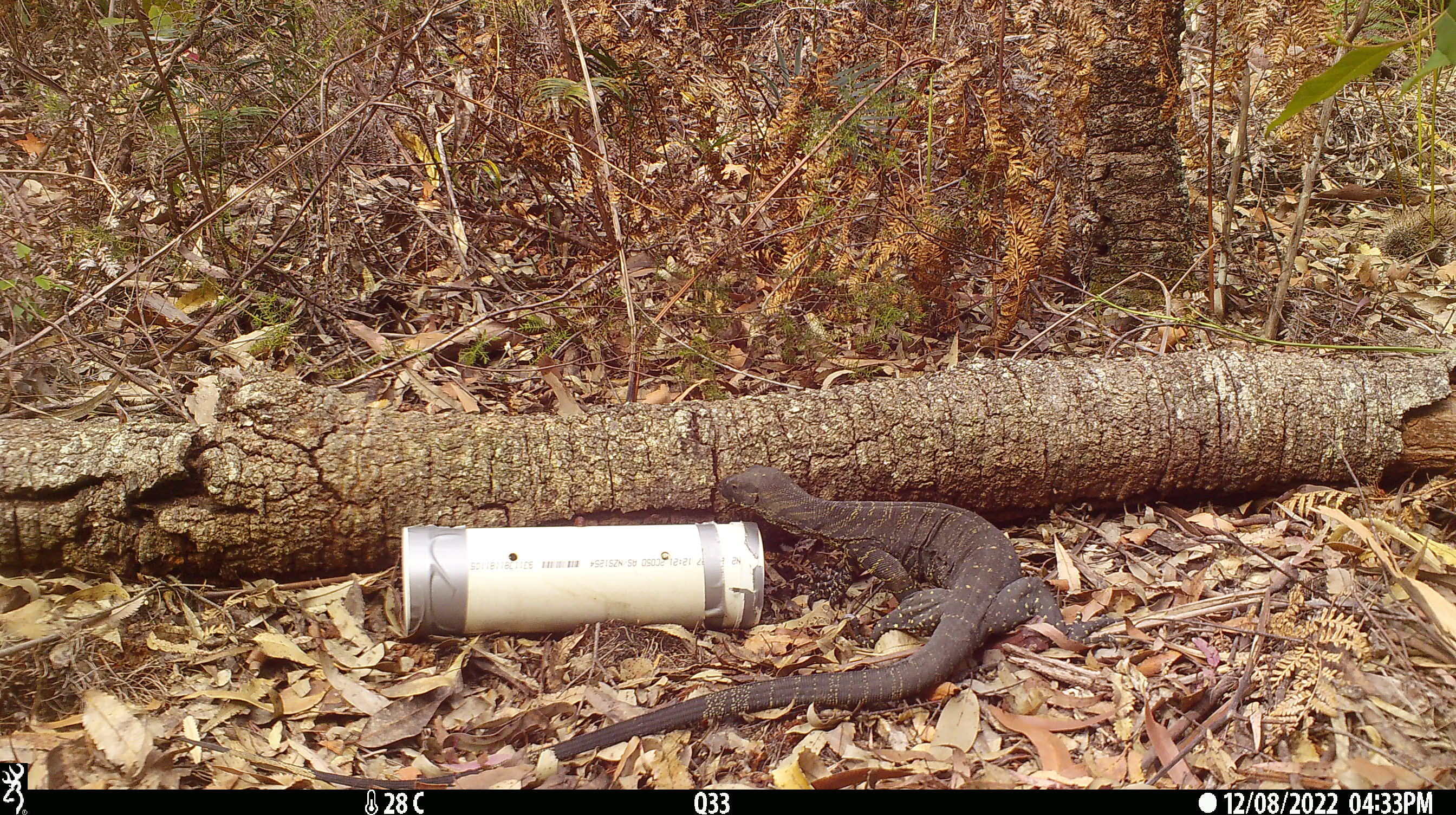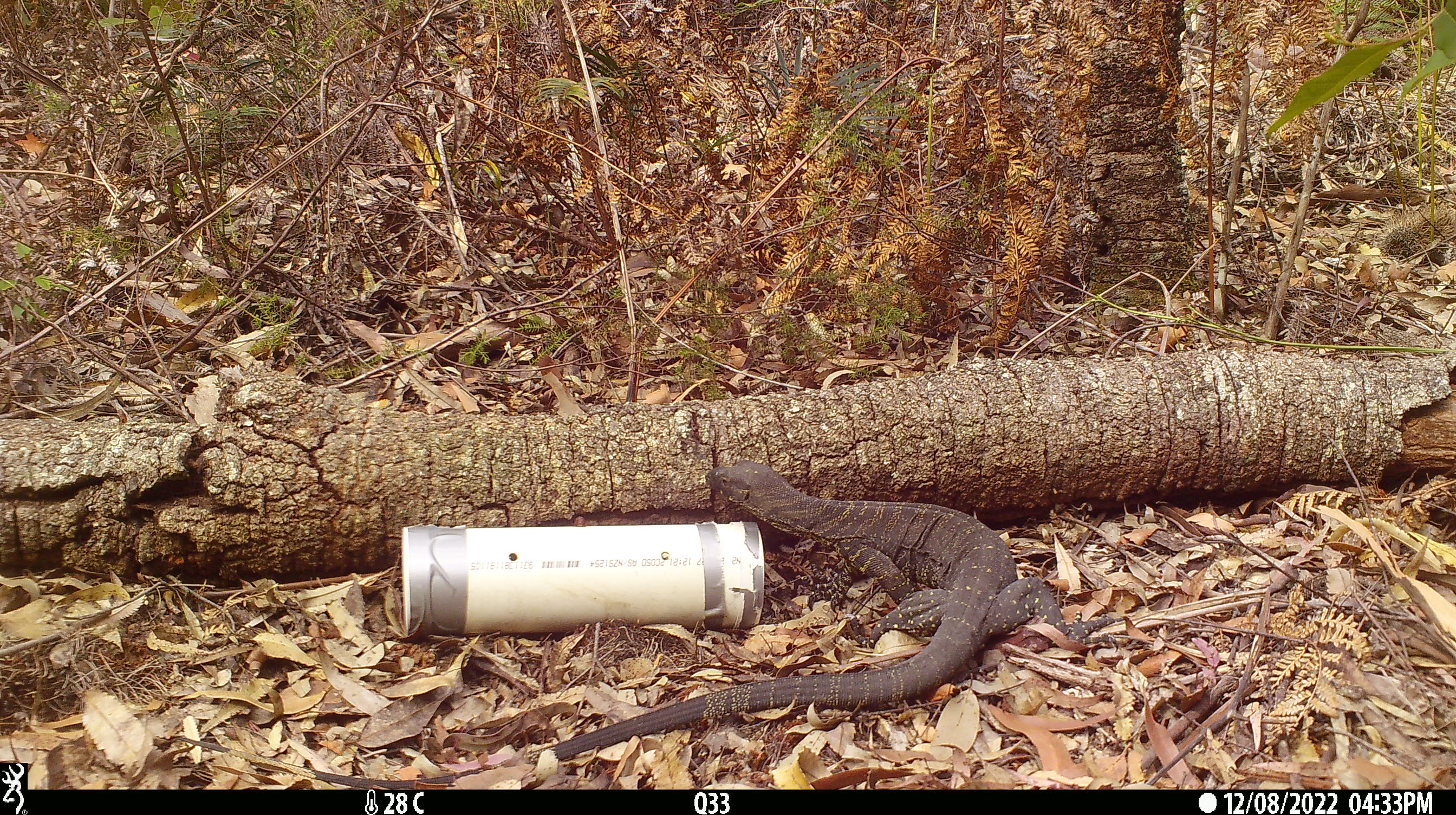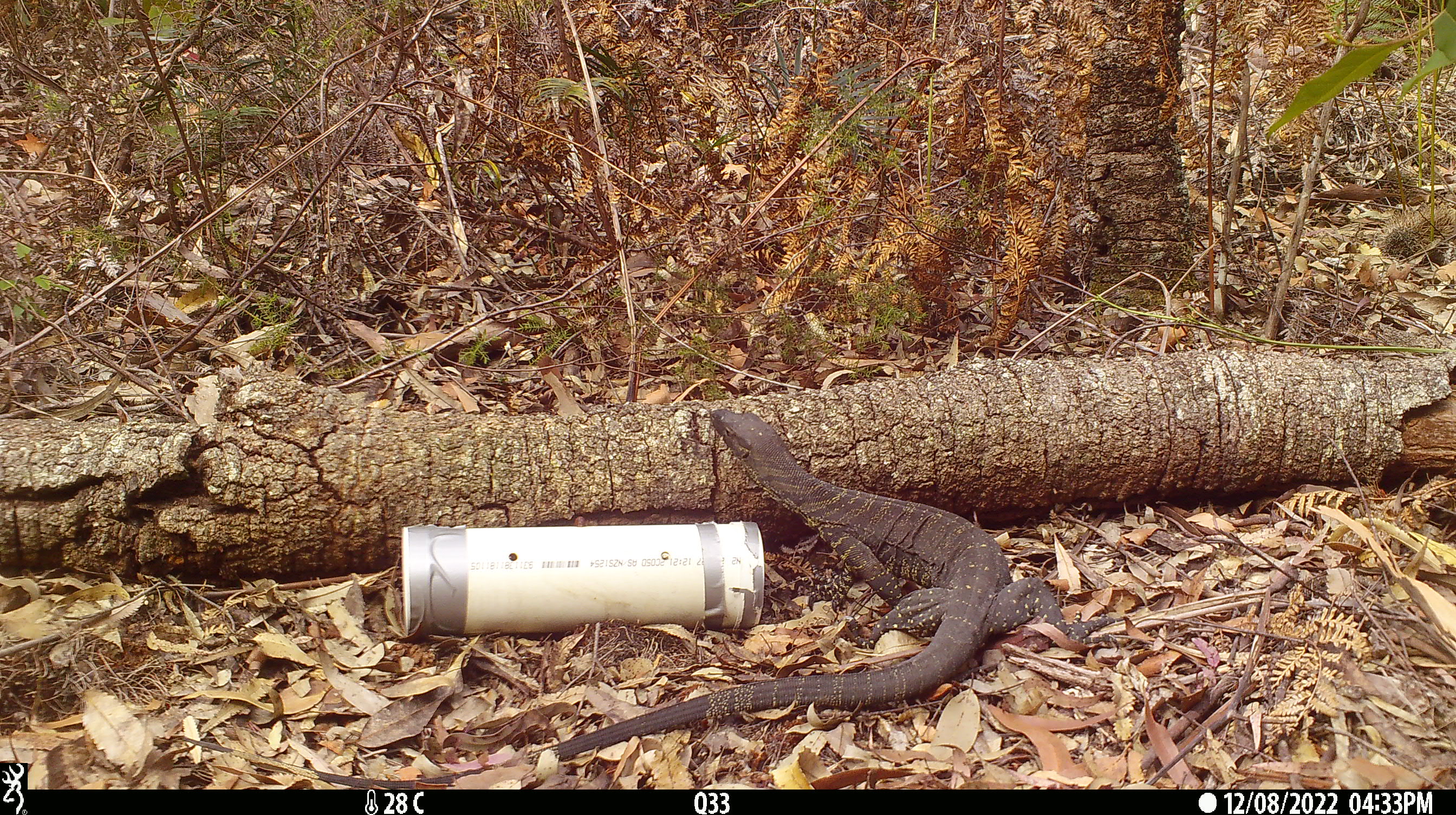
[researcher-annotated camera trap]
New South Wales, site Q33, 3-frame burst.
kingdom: Animalia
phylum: Chordata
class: Reptilia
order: Squamata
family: Varanidae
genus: Varanus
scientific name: Varanus varius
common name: lace monitor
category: goanna